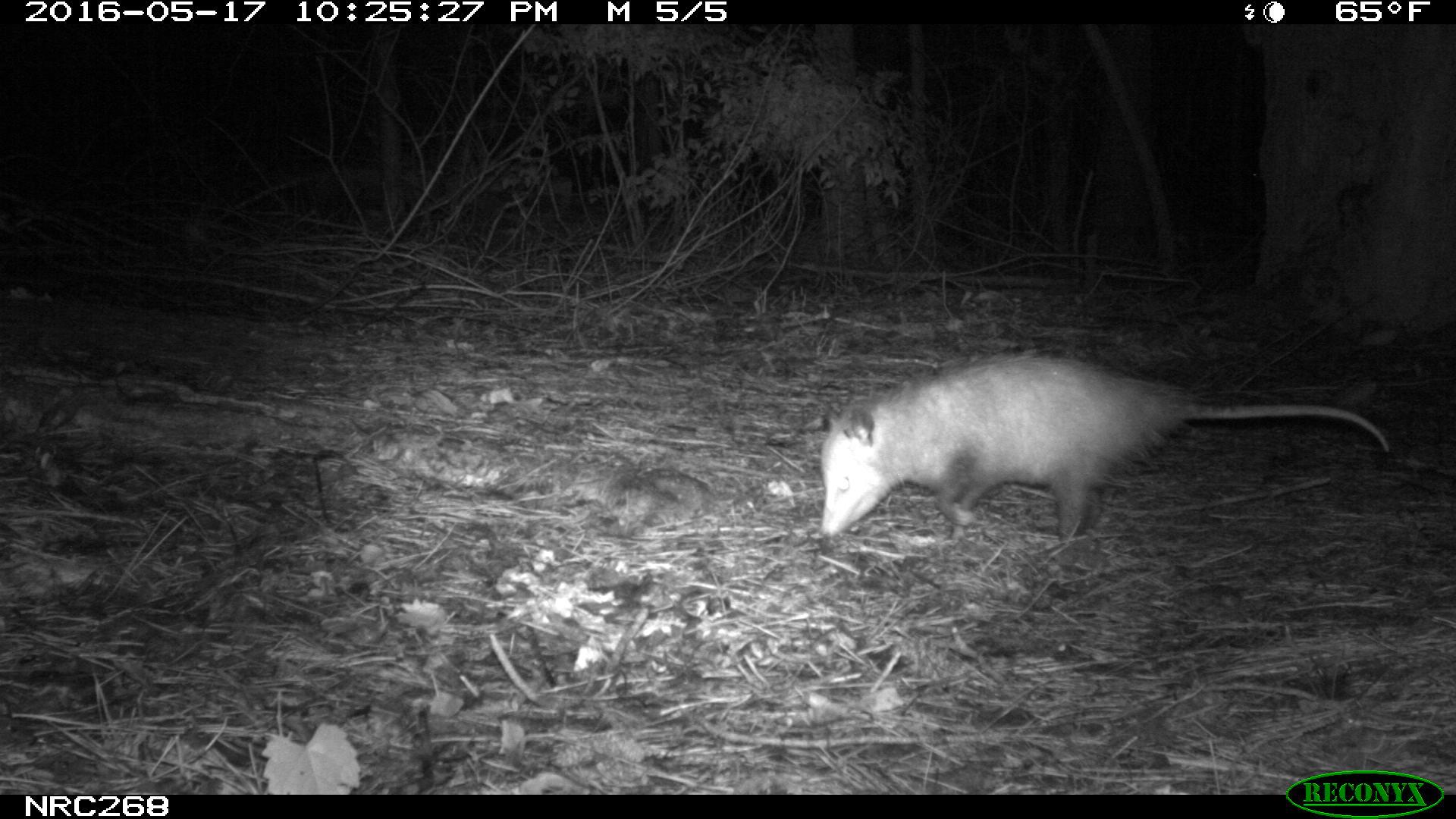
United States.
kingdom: Animalia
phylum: Chordata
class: Mammalia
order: Didelphimorphia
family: Didelphidae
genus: Didelphis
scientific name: Didelphis virginiana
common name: virginia opossum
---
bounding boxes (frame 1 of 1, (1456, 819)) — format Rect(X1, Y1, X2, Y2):
Virginia Opossum: Rect(807, 341, 1400, 549)